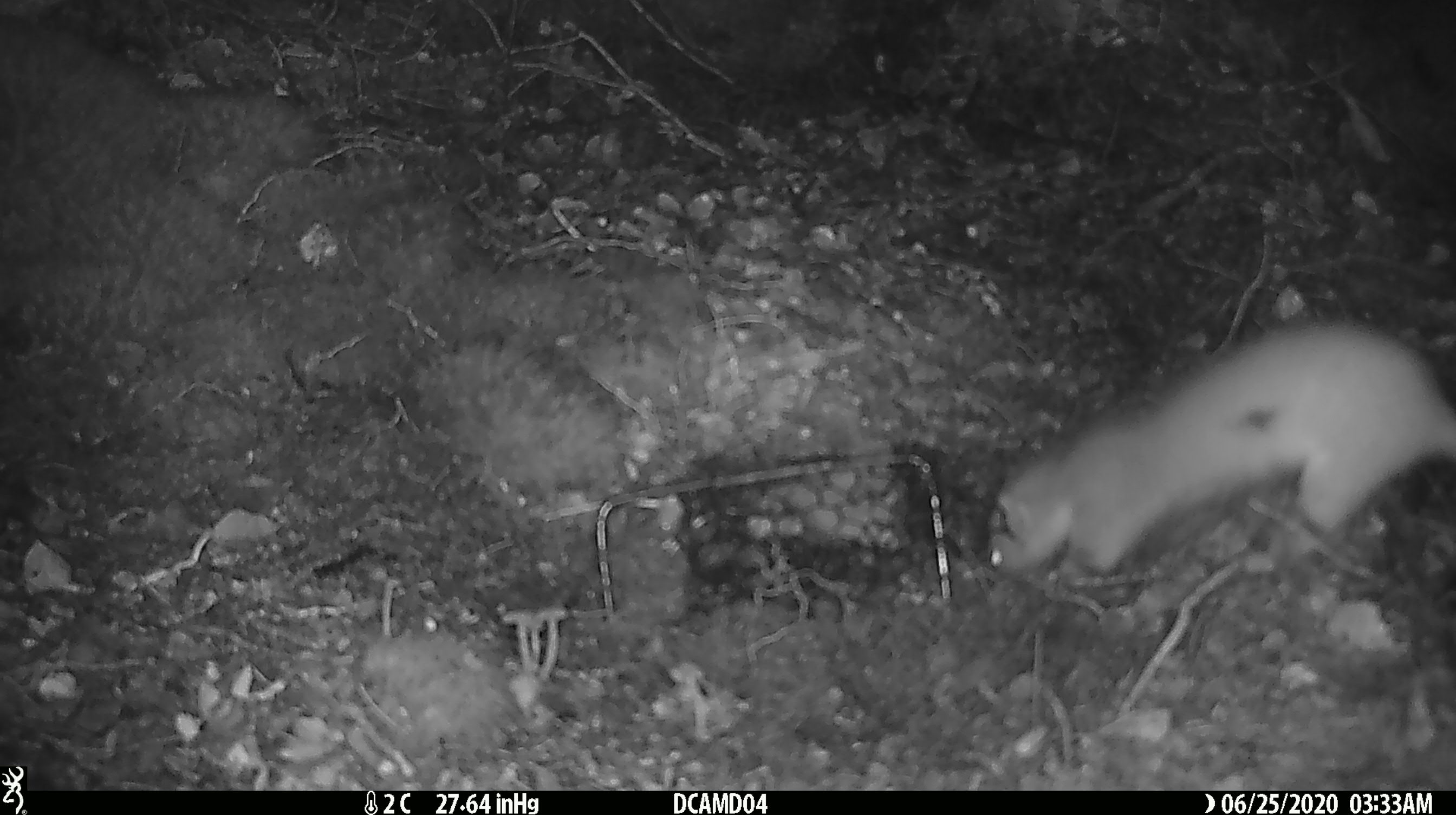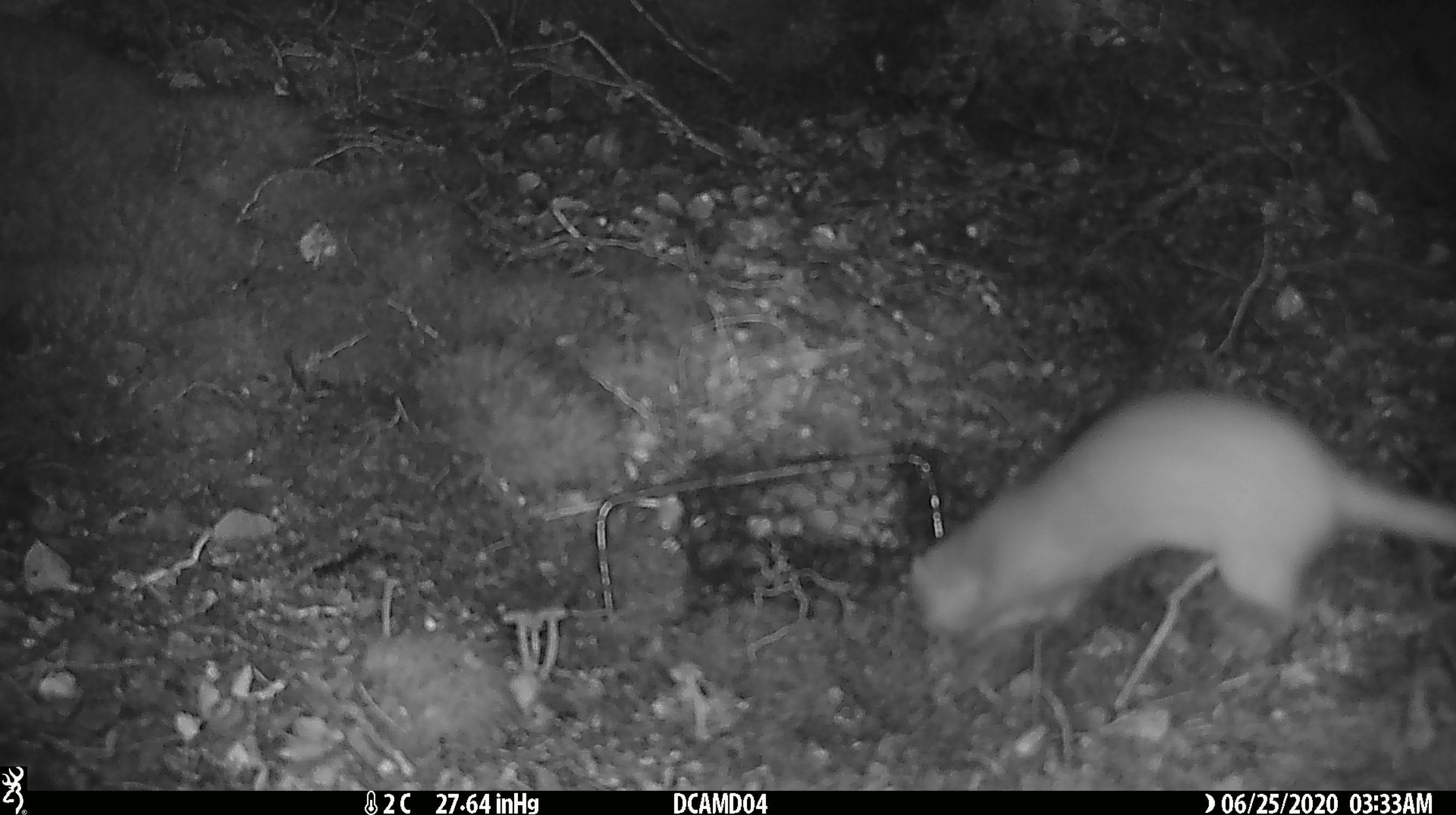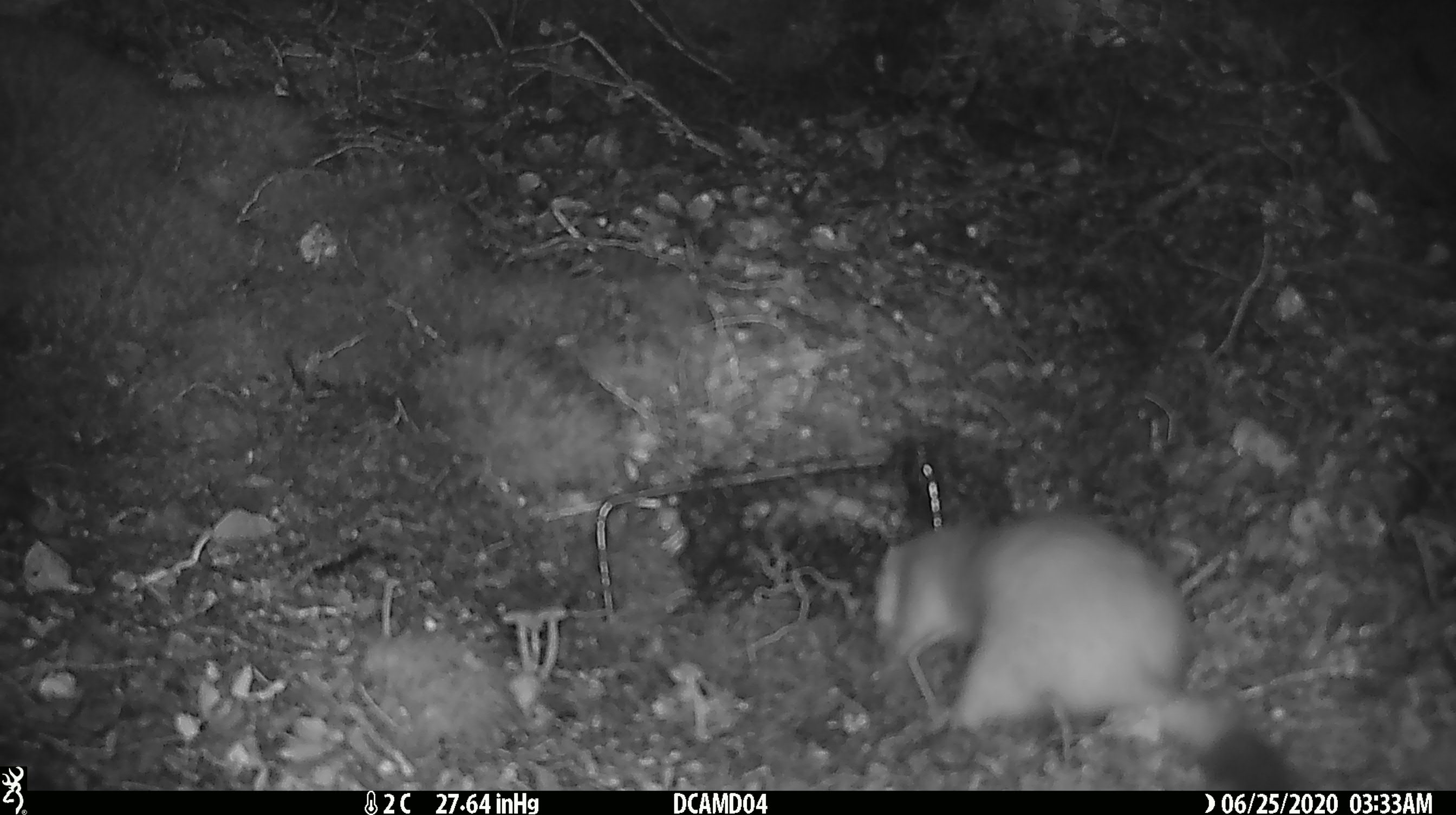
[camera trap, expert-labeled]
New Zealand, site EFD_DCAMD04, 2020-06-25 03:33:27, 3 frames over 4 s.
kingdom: Animalia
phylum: Chordata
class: Mammalia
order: Carnivora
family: Mustelidae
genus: Mustela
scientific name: Mustela erminea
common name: stoat